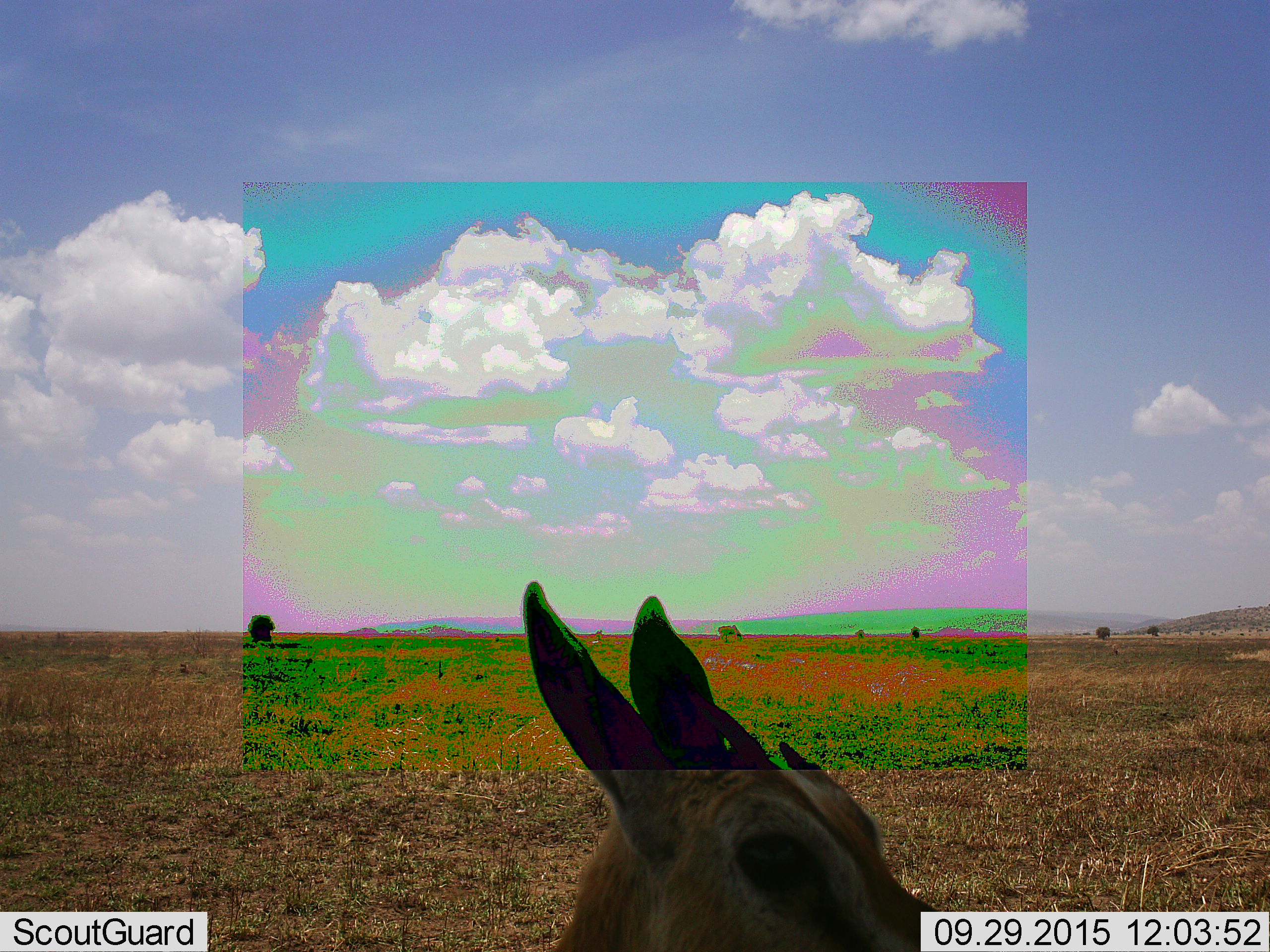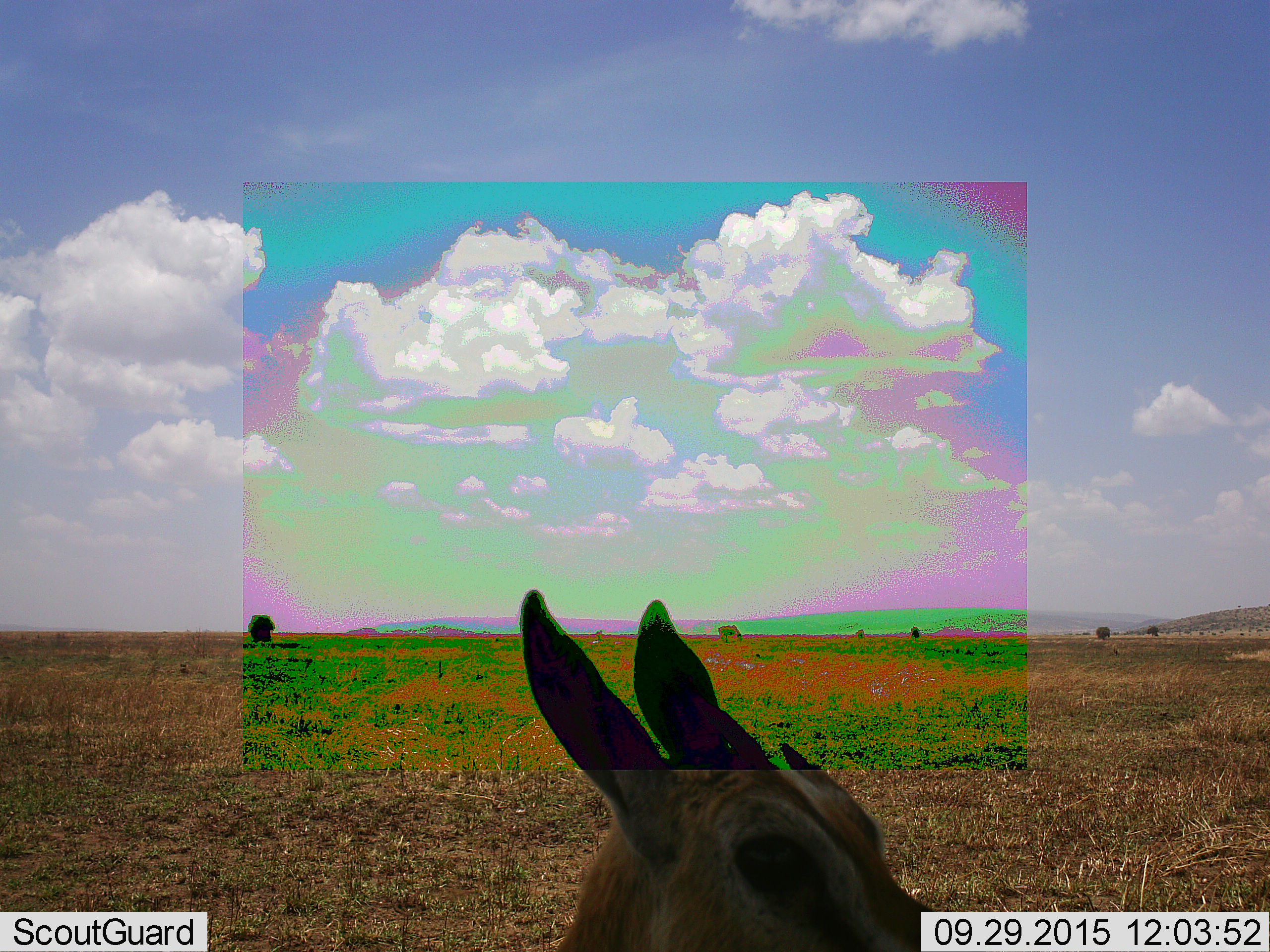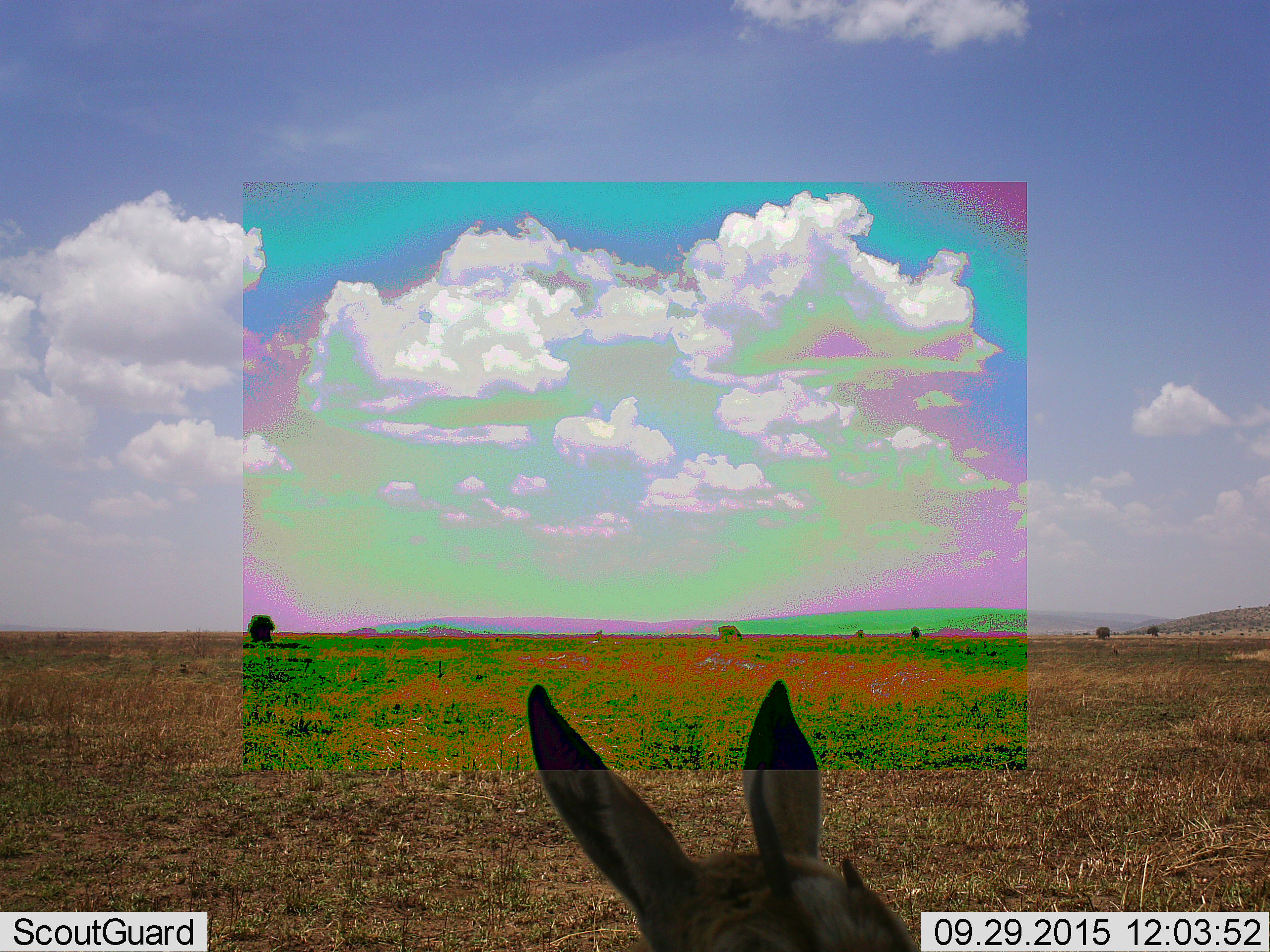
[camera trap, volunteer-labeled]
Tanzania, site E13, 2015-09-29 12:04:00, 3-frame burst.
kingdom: Animalia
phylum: Chordata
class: Mammalia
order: Artiodactyla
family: Bovidae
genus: Eudorcas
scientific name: Eudorcas thomsonii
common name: thomson's gazelle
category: gazellethomsons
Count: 1.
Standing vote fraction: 69%.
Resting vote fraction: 0%.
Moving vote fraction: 31%.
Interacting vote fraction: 0%.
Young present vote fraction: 0%.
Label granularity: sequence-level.